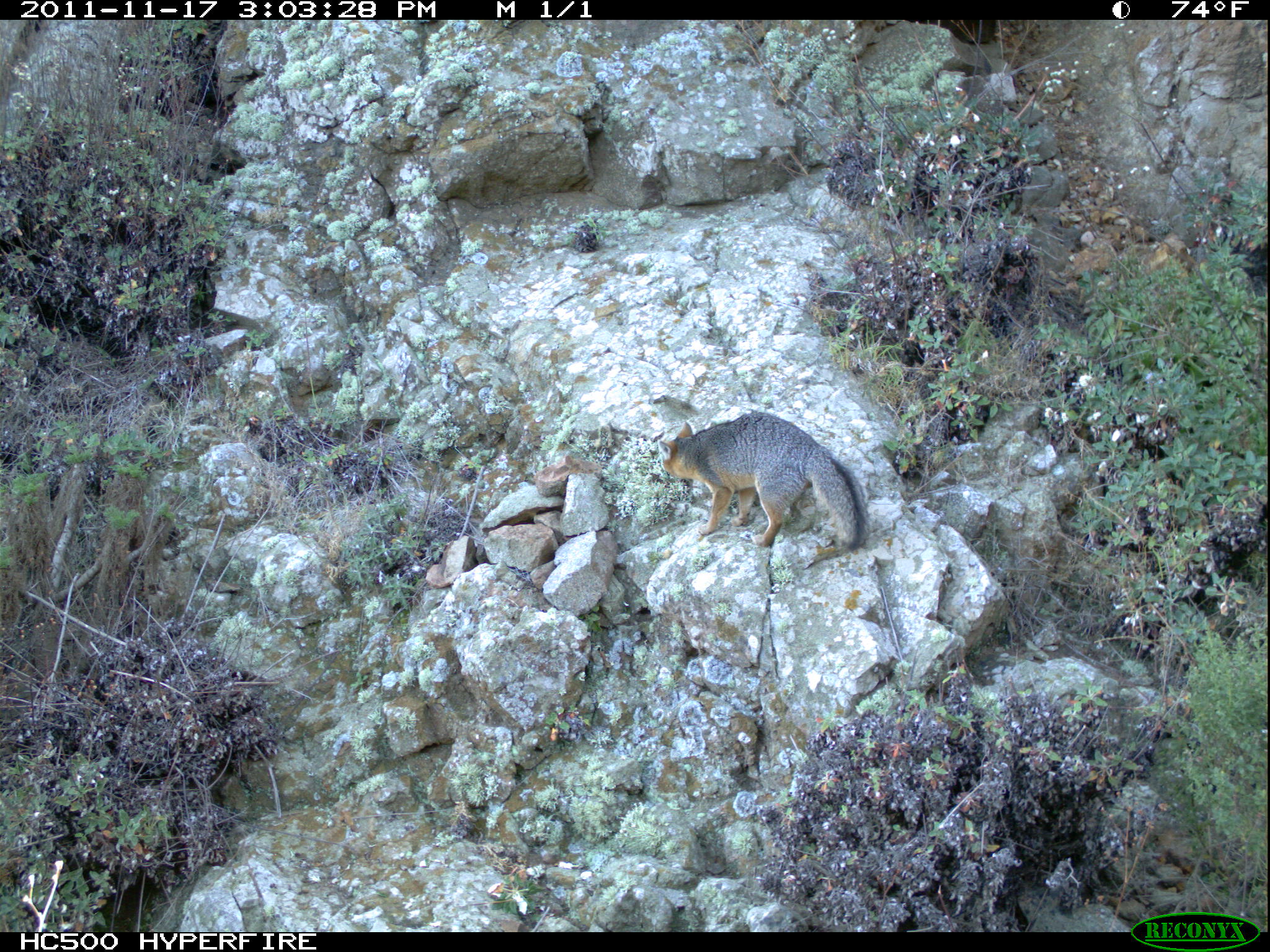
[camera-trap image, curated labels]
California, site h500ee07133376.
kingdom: Animalia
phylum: Chordata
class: Mammalia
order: Carnivora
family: Canidae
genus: Urocyon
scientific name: Urocyon littoralis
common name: island fox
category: fox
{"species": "fox (island fox) (Urocyon littoralis)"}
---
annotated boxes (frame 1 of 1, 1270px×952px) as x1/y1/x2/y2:
fox: 659/412/867/550